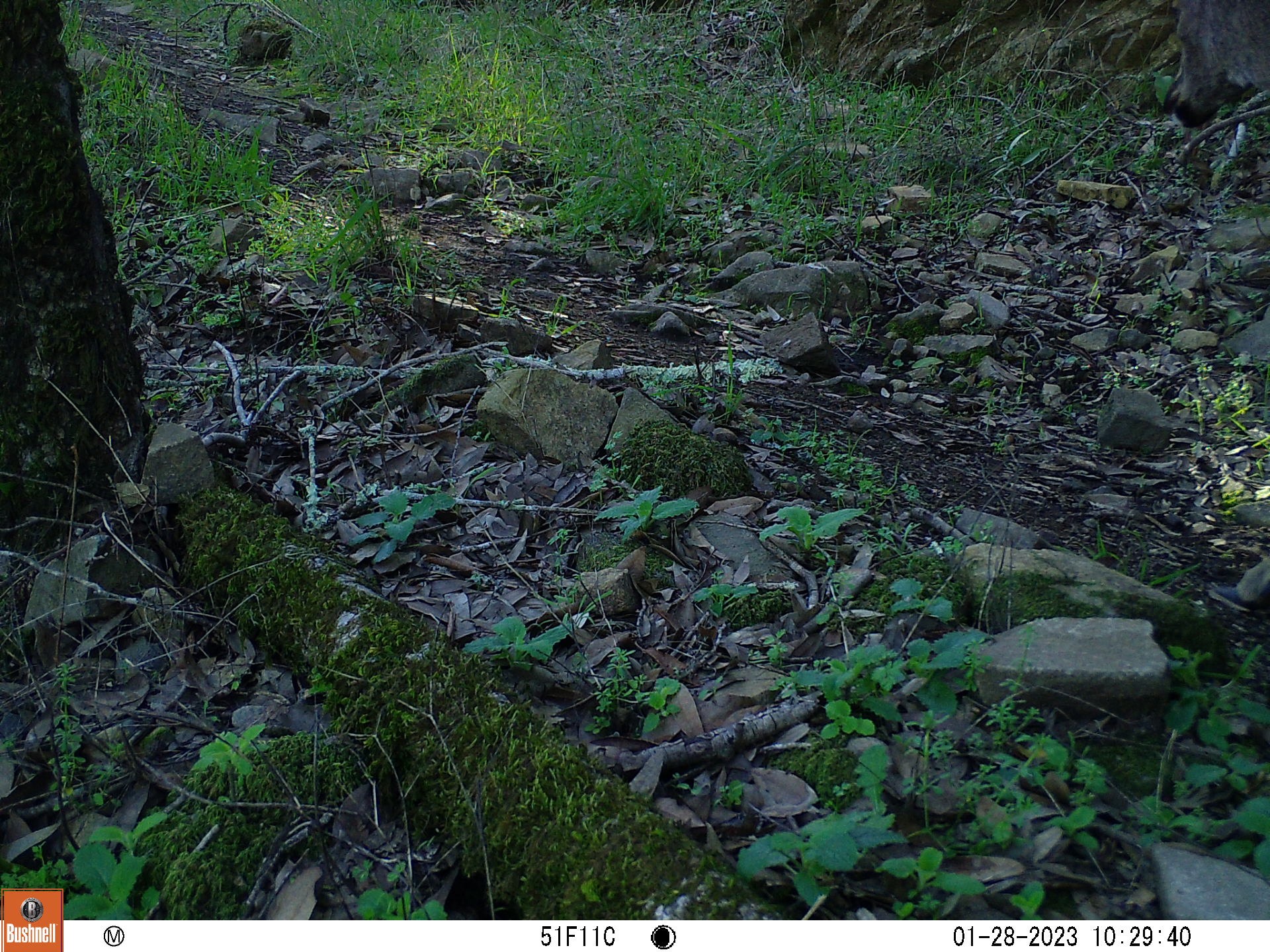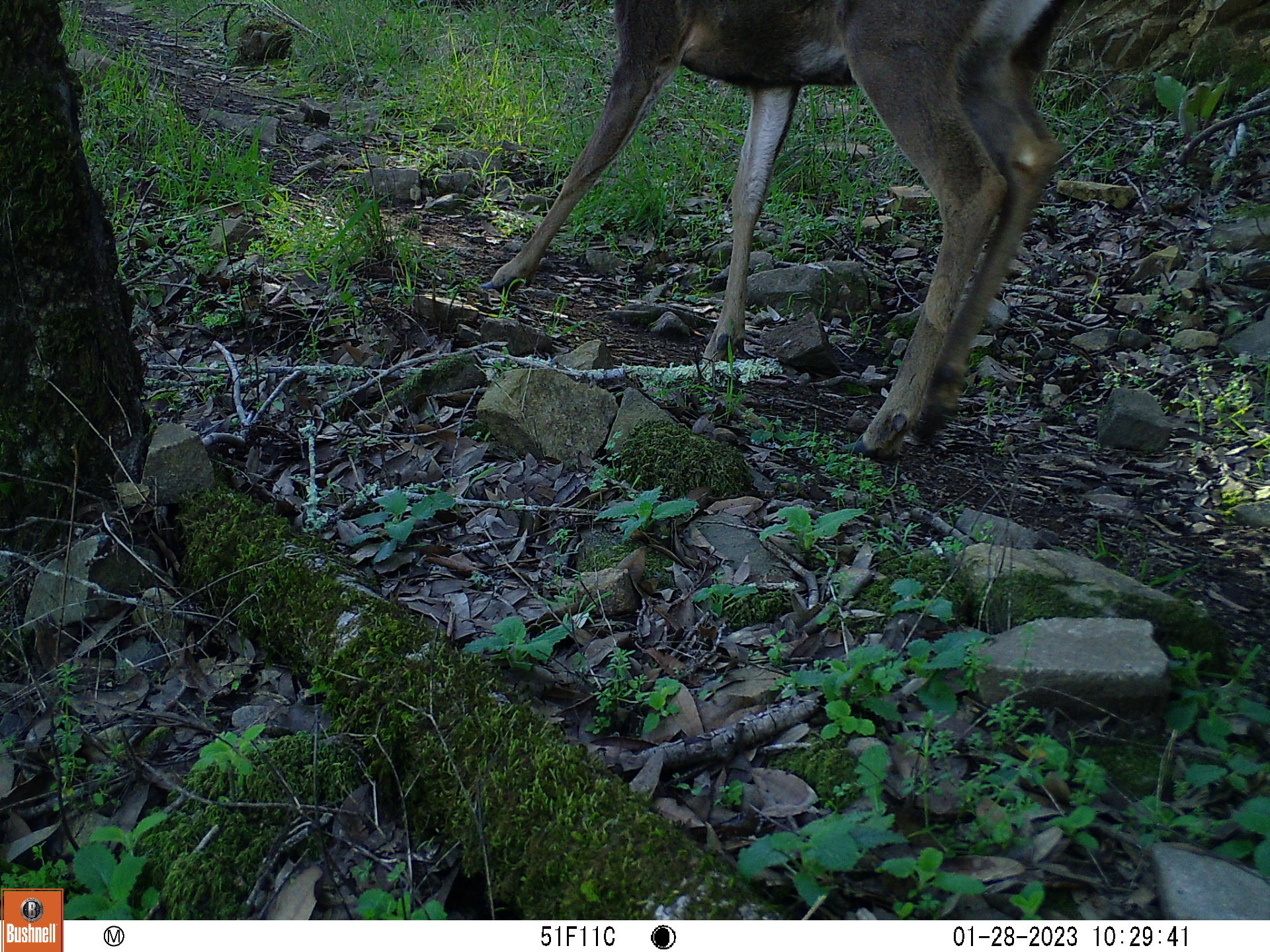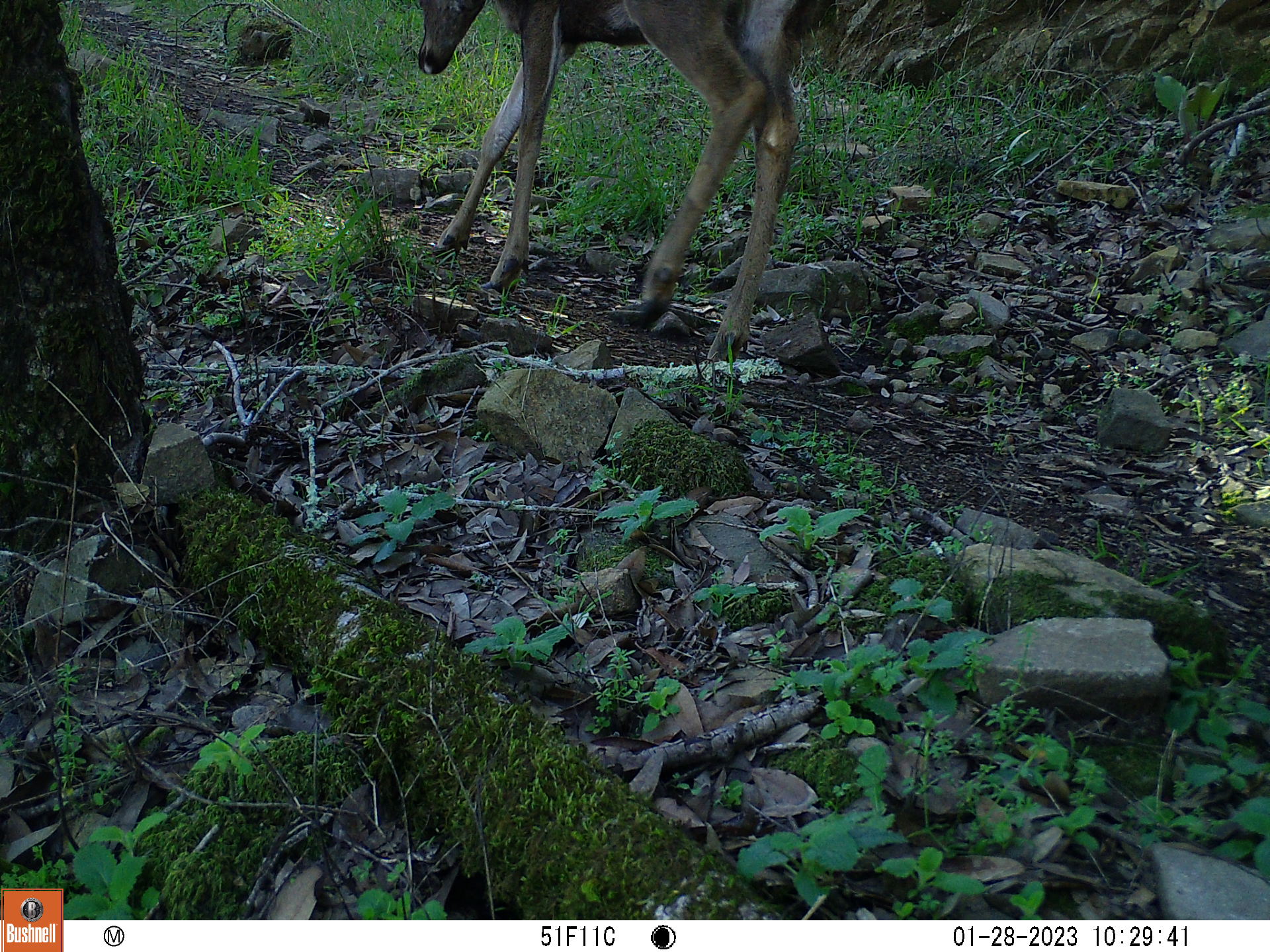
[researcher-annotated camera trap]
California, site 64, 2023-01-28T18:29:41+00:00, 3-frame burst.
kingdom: Animalia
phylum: Chordata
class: Mammalia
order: Artiodactyla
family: Cervidae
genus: Odocoileus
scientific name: Odocoileus hemionus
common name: mule deer